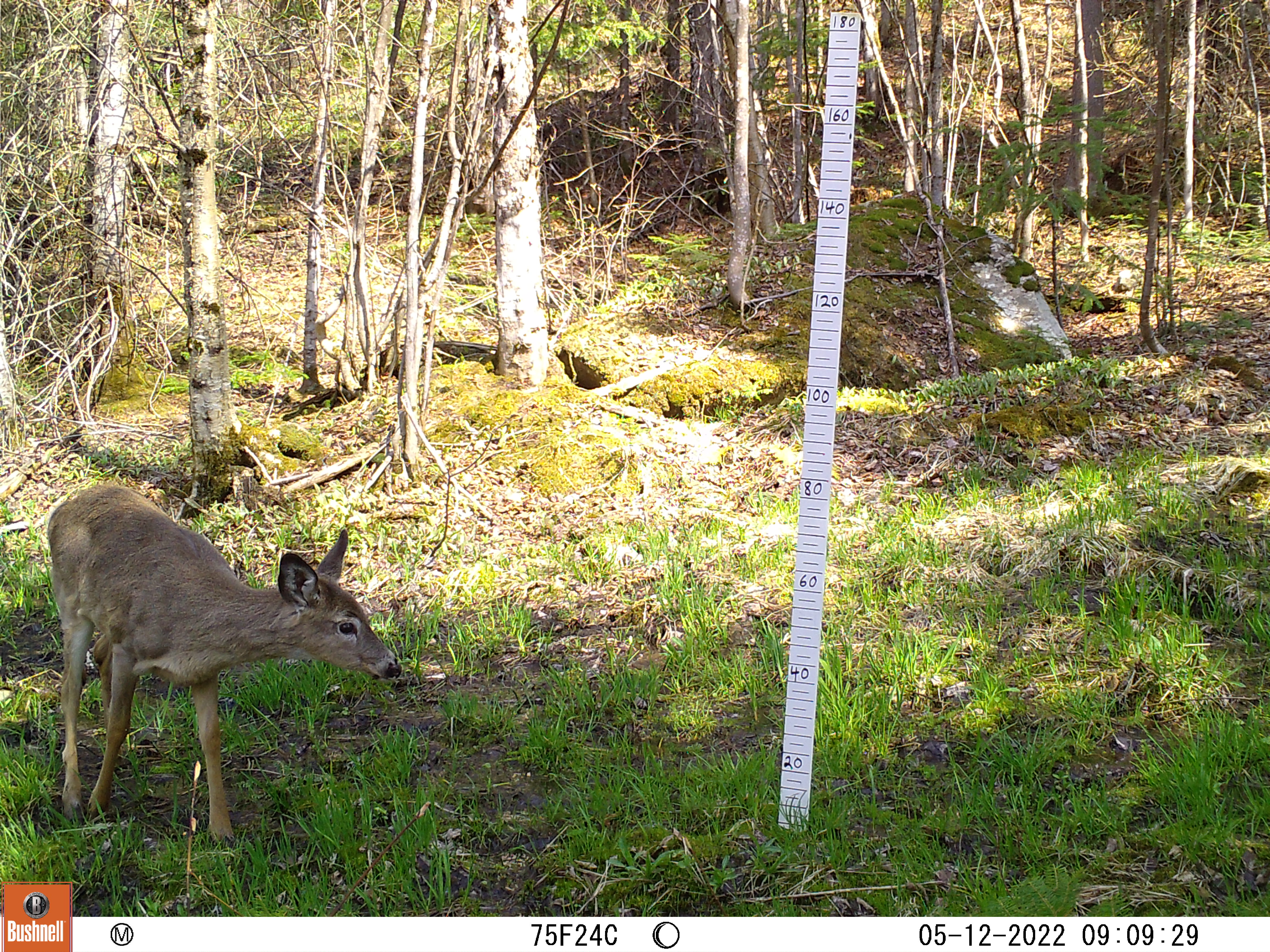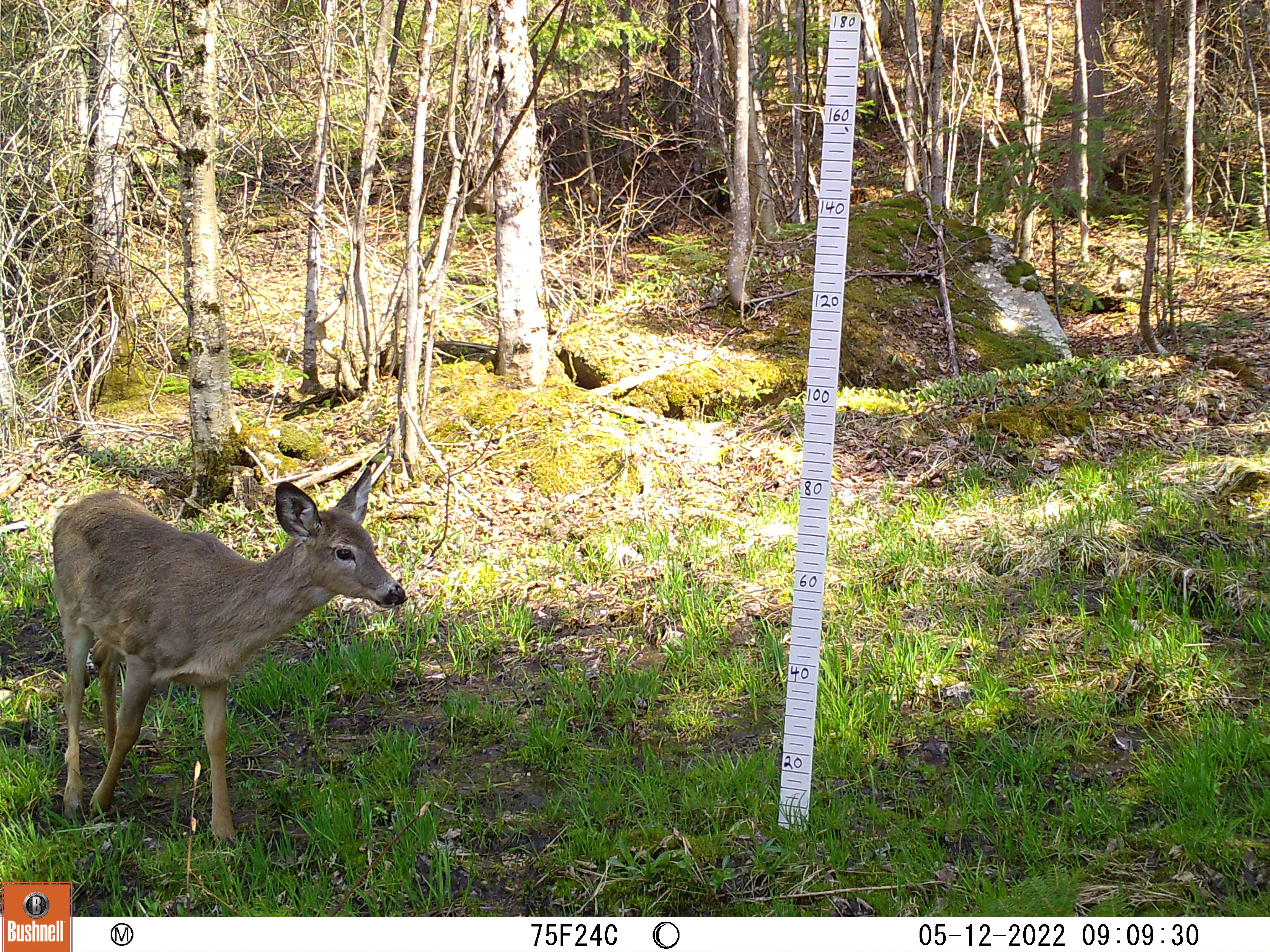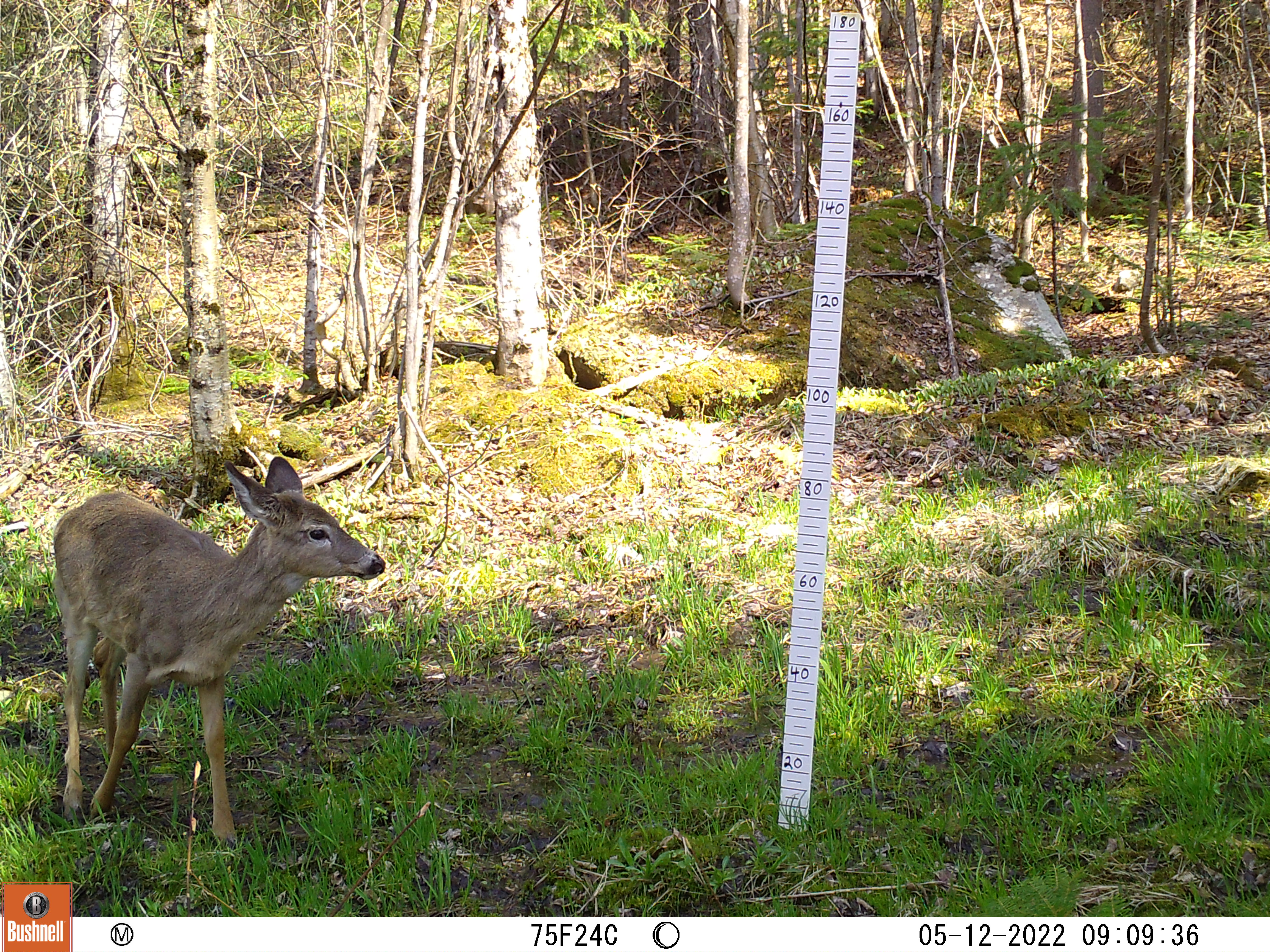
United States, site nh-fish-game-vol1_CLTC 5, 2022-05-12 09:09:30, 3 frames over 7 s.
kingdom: Animalia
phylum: Chordata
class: Mammalia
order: Artiodactyla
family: Cervidae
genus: Odocoileus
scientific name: Odocoileus virginianus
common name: white-tailed deer